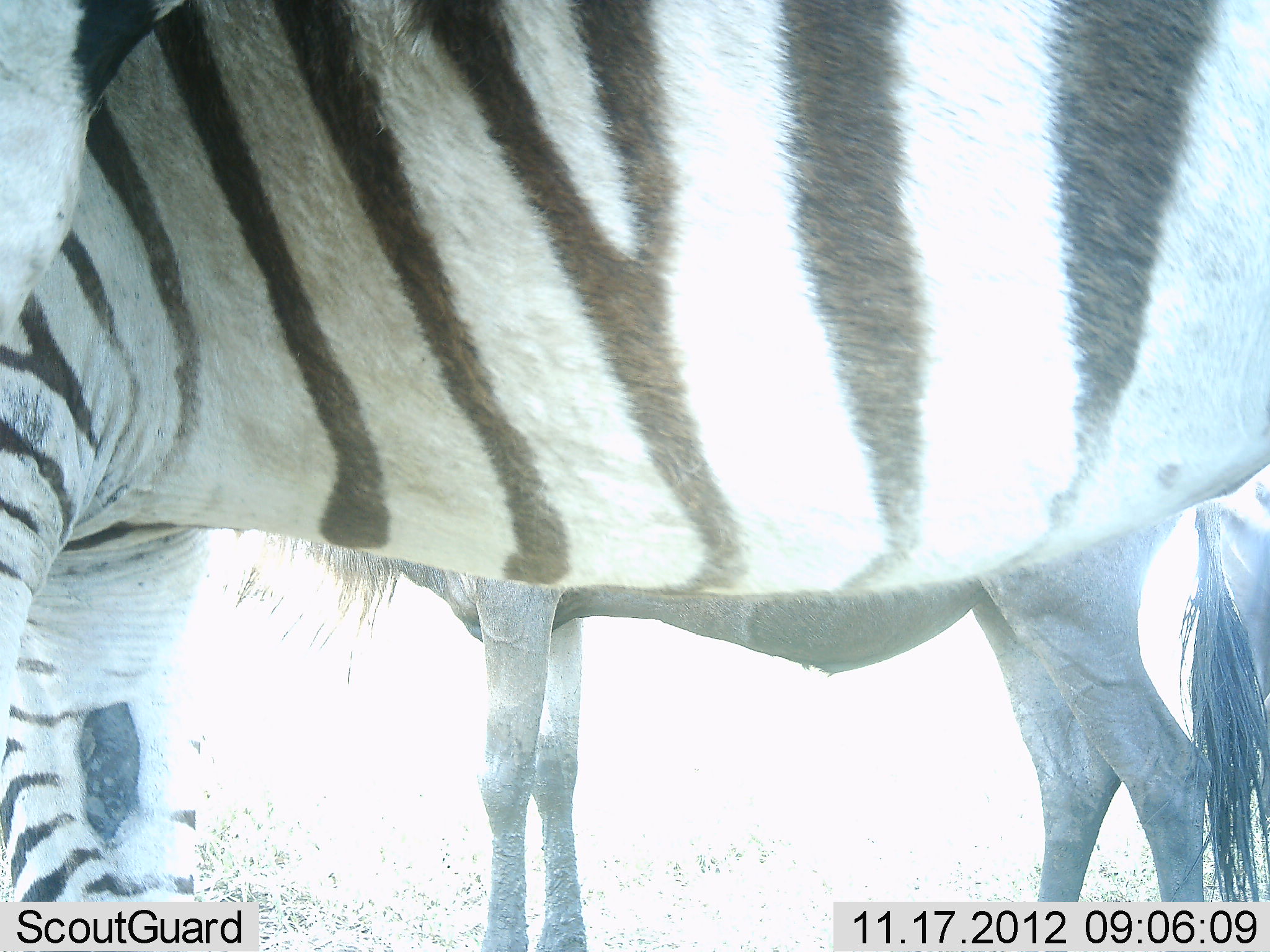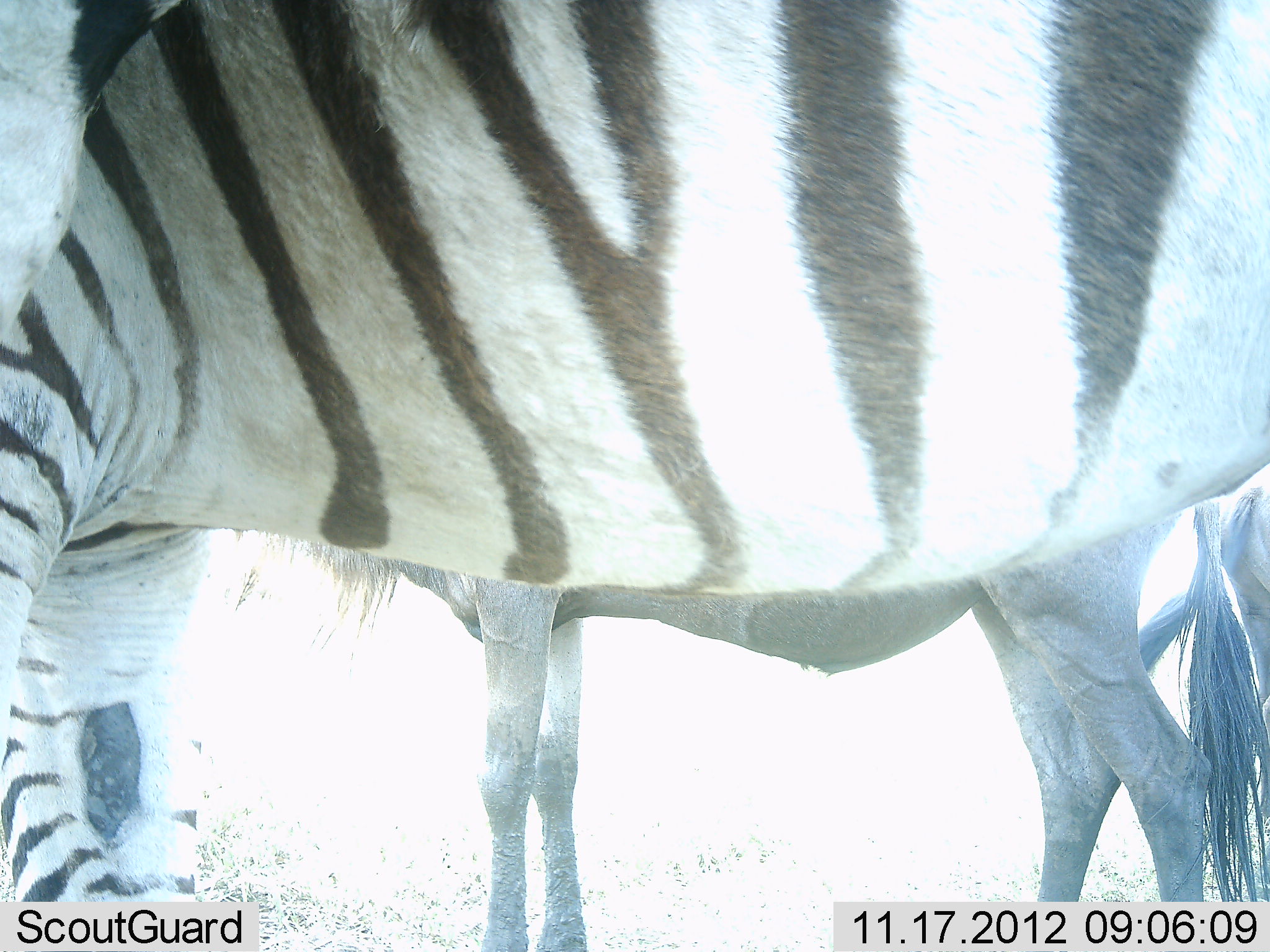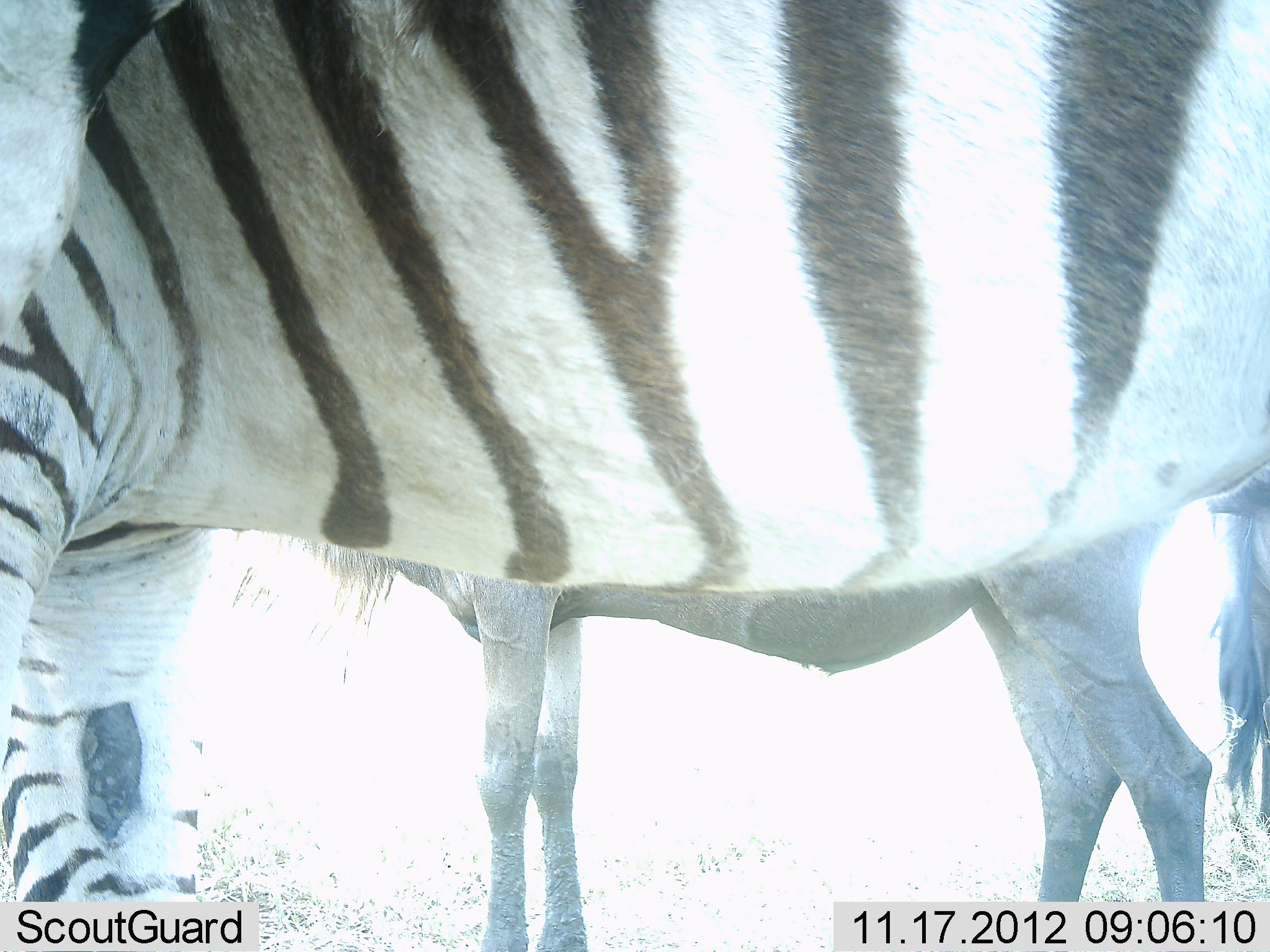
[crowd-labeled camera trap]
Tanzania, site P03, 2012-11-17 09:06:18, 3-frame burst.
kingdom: Animalia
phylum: Chordata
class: Mammalia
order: Artiodactyla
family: Bovidae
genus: Connochaetes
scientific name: Connochaetes taurinus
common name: blue wildebeest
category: wildebeest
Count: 2.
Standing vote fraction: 90%.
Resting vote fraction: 0%.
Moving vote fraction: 10%.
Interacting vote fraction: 10%.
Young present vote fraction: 0%.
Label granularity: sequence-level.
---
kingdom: Animalia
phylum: Chordata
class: Mammalia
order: Perissodactyla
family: Equidae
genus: Equus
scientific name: Equus quagga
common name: plains zebra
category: zebra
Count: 1.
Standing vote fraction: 82%.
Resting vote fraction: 0%.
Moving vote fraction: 18%.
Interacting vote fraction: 0%.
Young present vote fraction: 0%.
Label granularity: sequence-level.